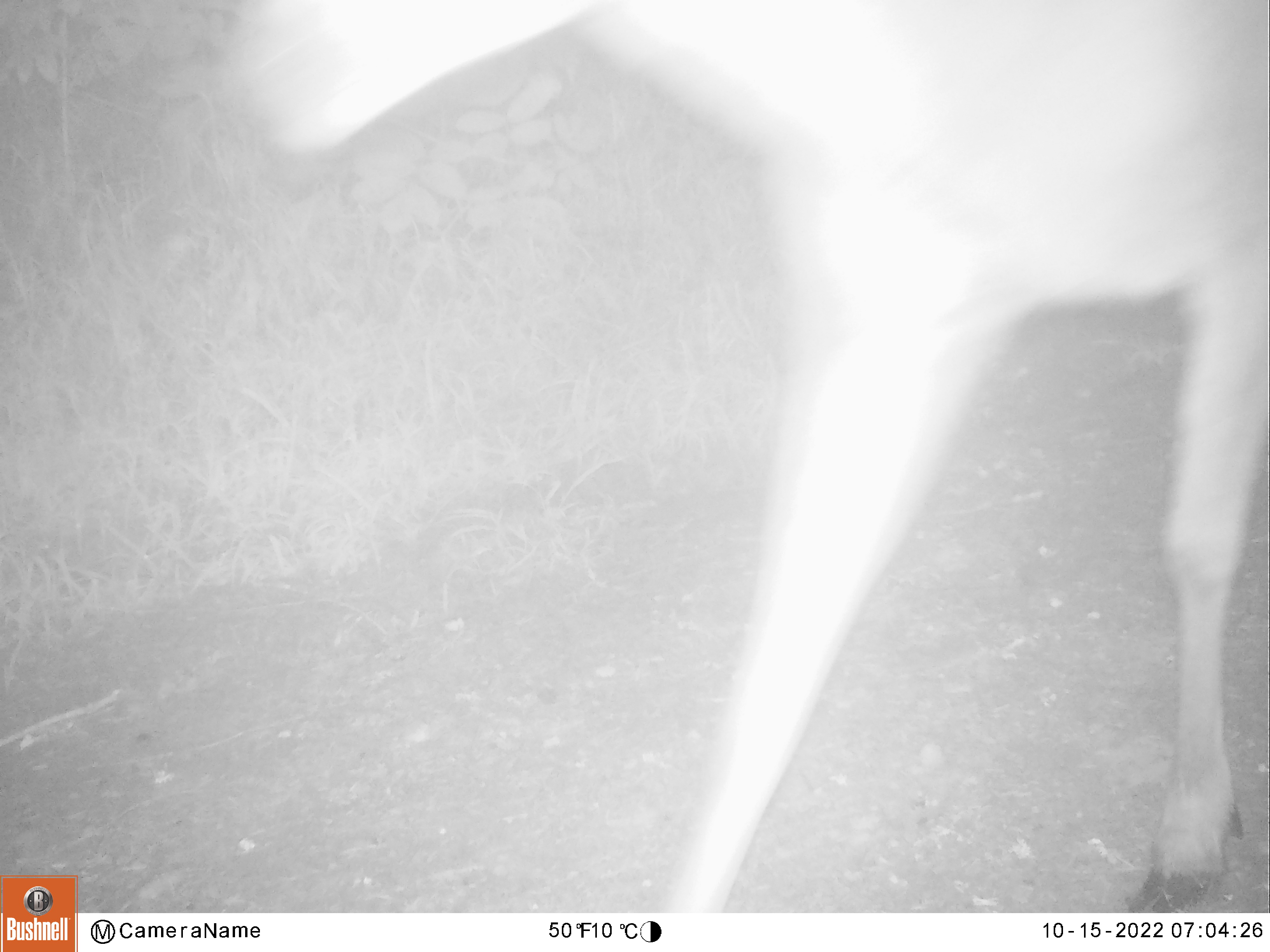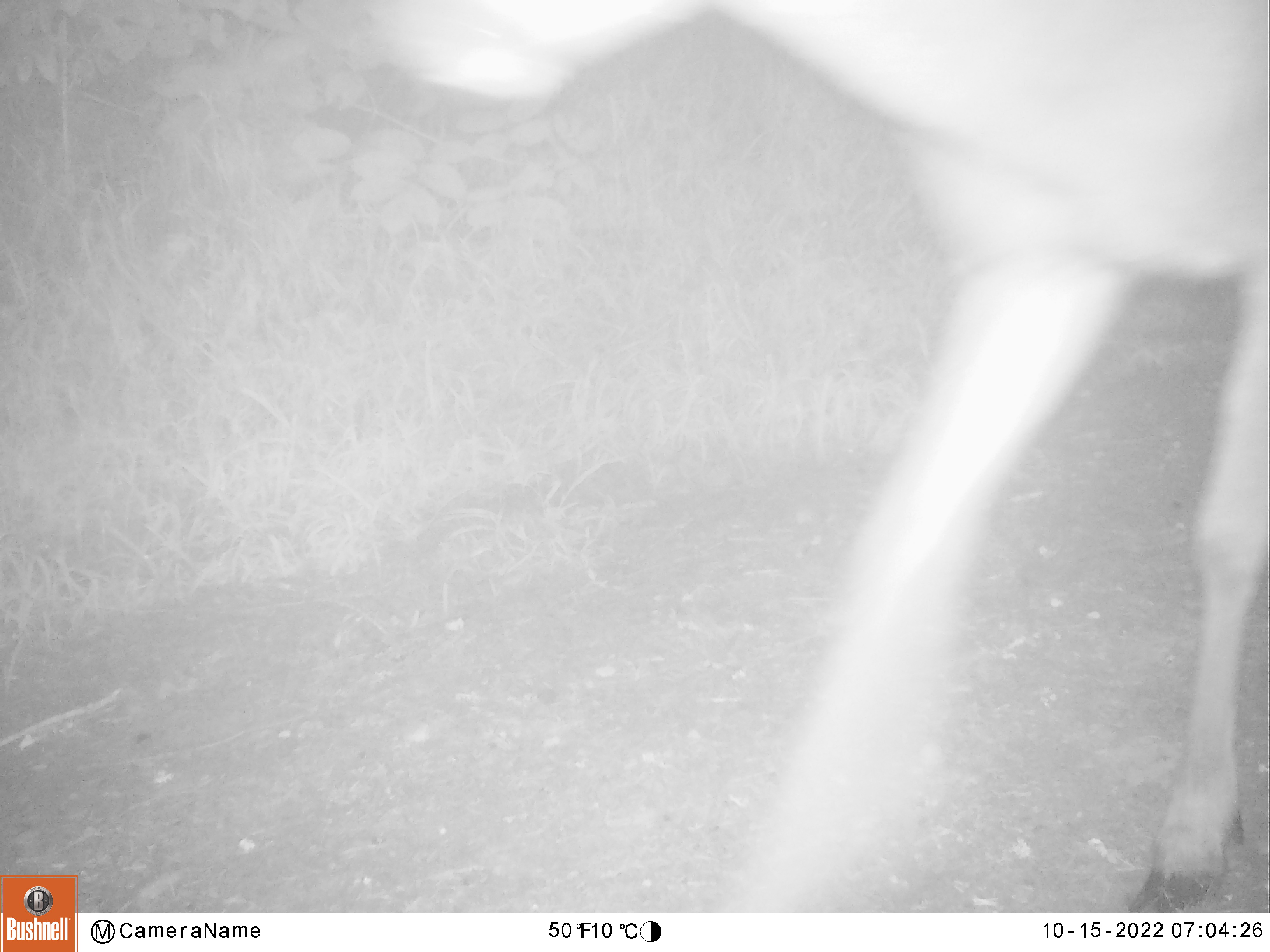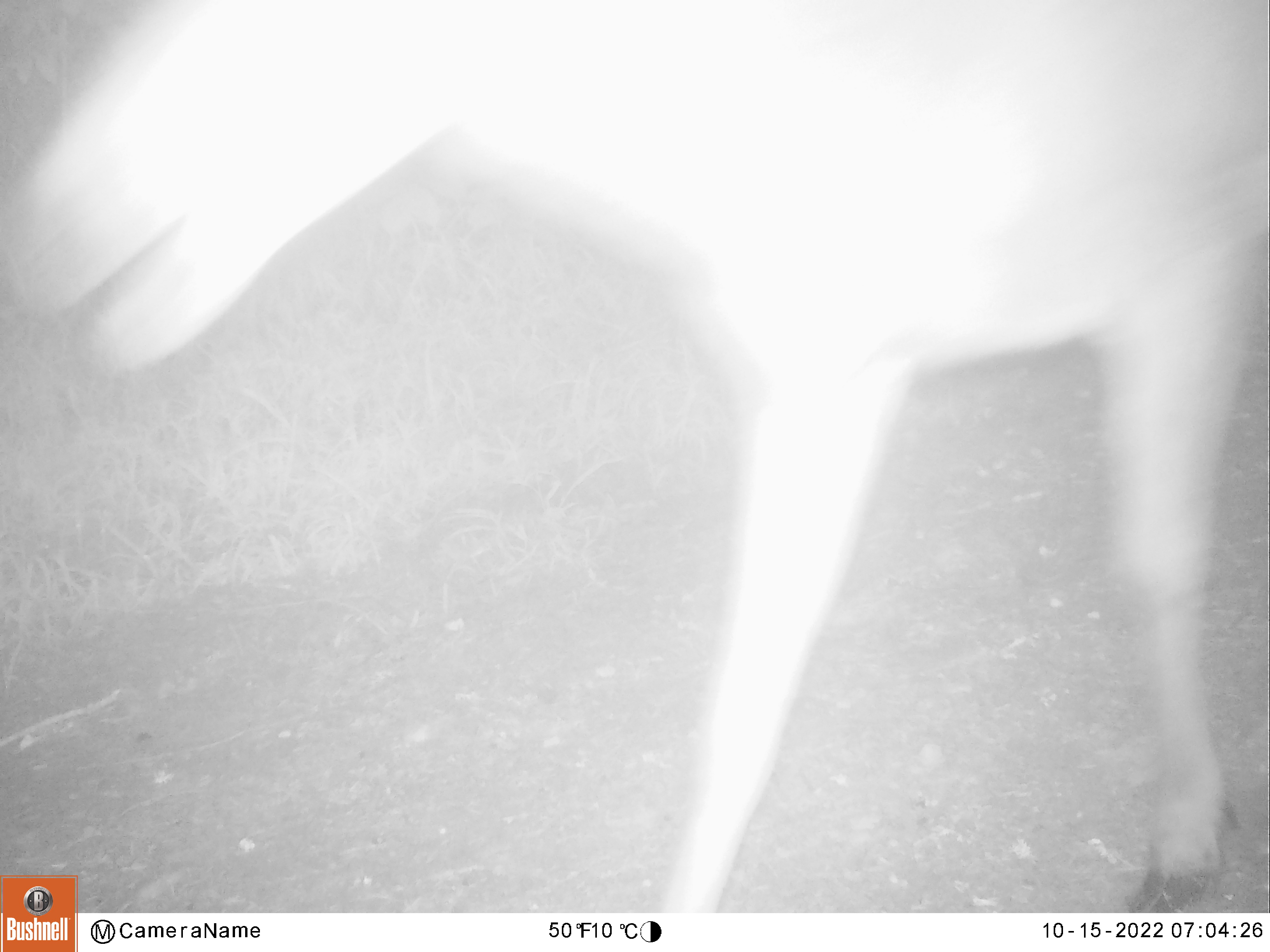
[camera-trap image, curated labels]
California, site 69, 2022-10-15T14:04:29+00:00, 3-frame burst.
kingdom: Animalia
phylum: Chordata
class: Mammalia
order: Artiodactyla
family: Cervidae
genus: Odocoileus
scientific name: Odocoileus hemionus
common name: mule deer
Mule deer (Odocoileus hemionus).